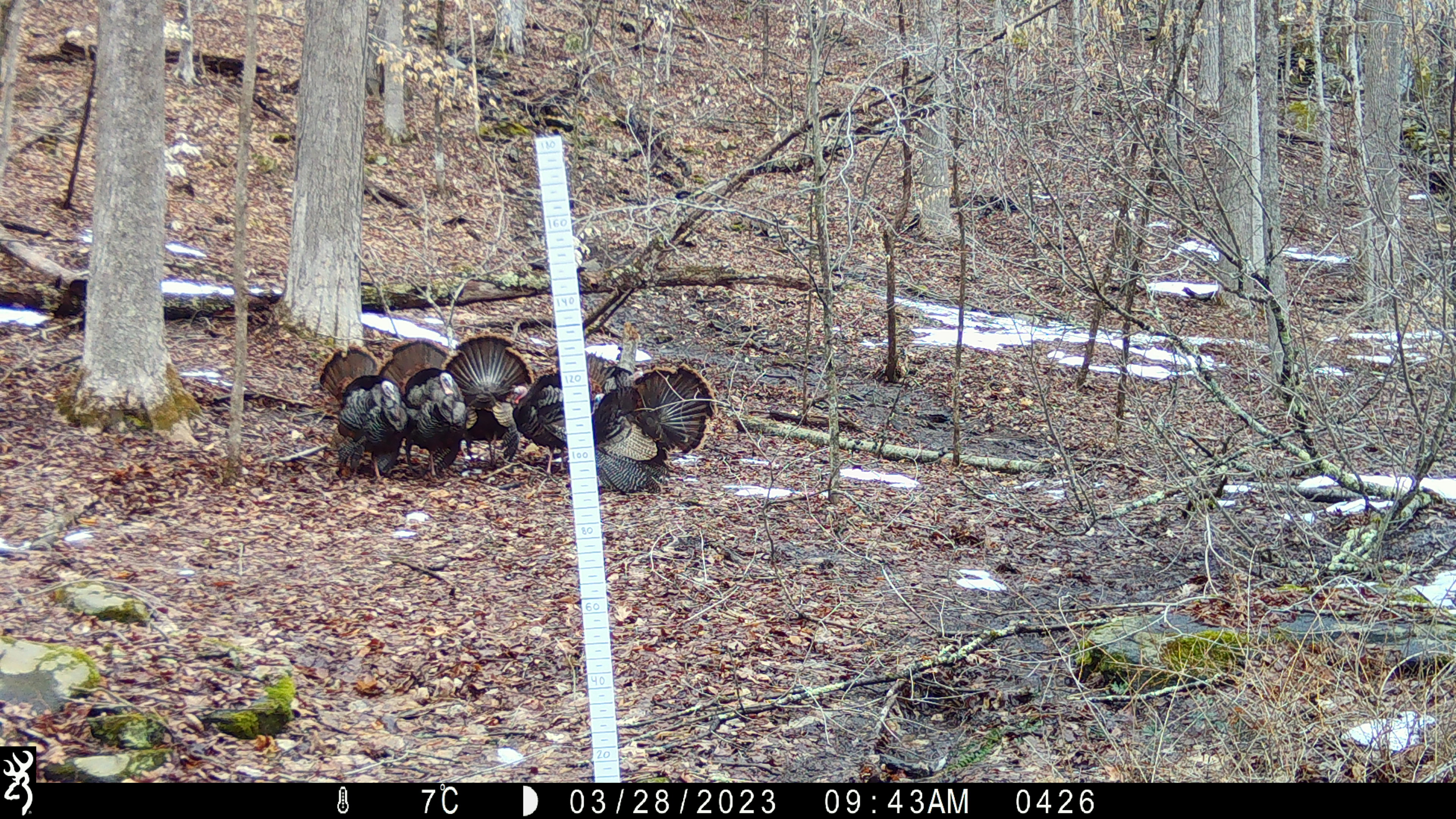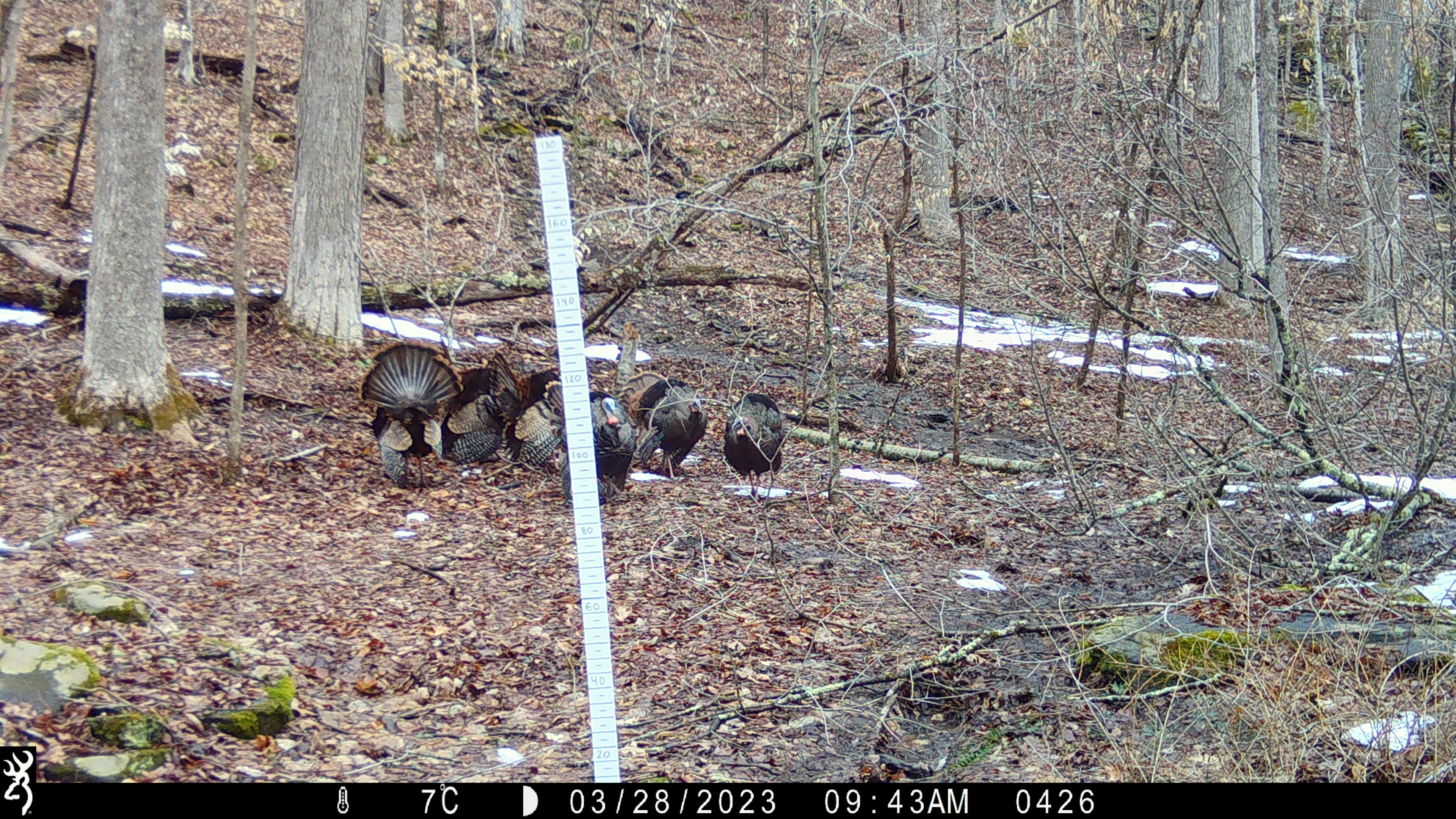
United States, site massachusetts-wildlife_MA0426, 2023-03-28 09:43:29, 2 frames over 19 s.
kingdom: Animalia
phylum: Chordata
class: Aves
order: Galliformes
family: Phasianidae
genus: Meleagris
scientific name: Meleagris gallopavo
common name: wild turkey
Wild turkey (Meleagris gallopavo).